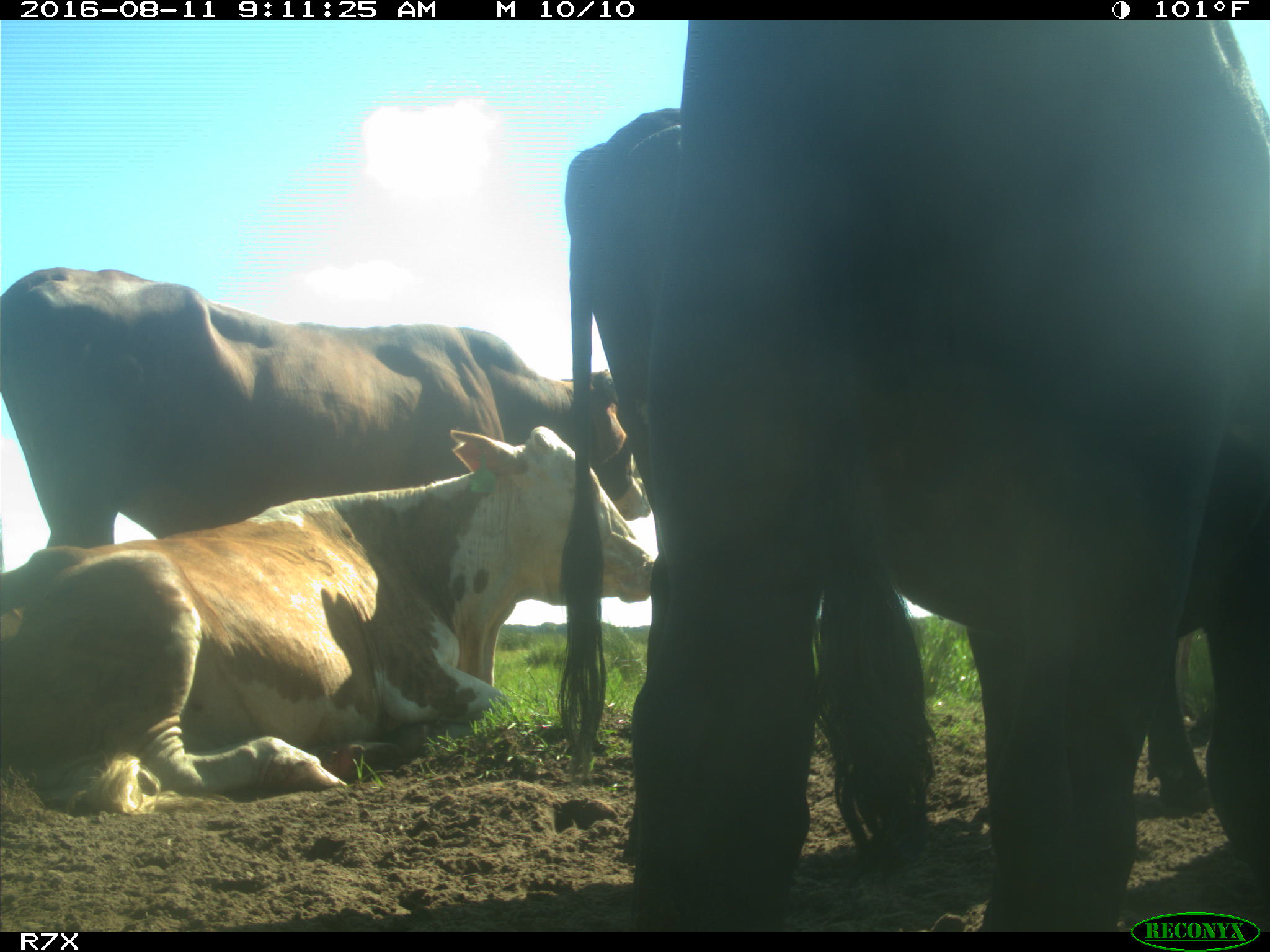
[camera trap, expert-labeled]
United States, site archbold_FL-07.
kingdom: Animalia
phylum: Chordata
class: Mammalia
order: Artiodactyla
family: Bovidae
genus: Bos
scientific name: Bos taurus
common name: domestic cow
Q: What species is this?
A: Bos taurus (domestic cow).